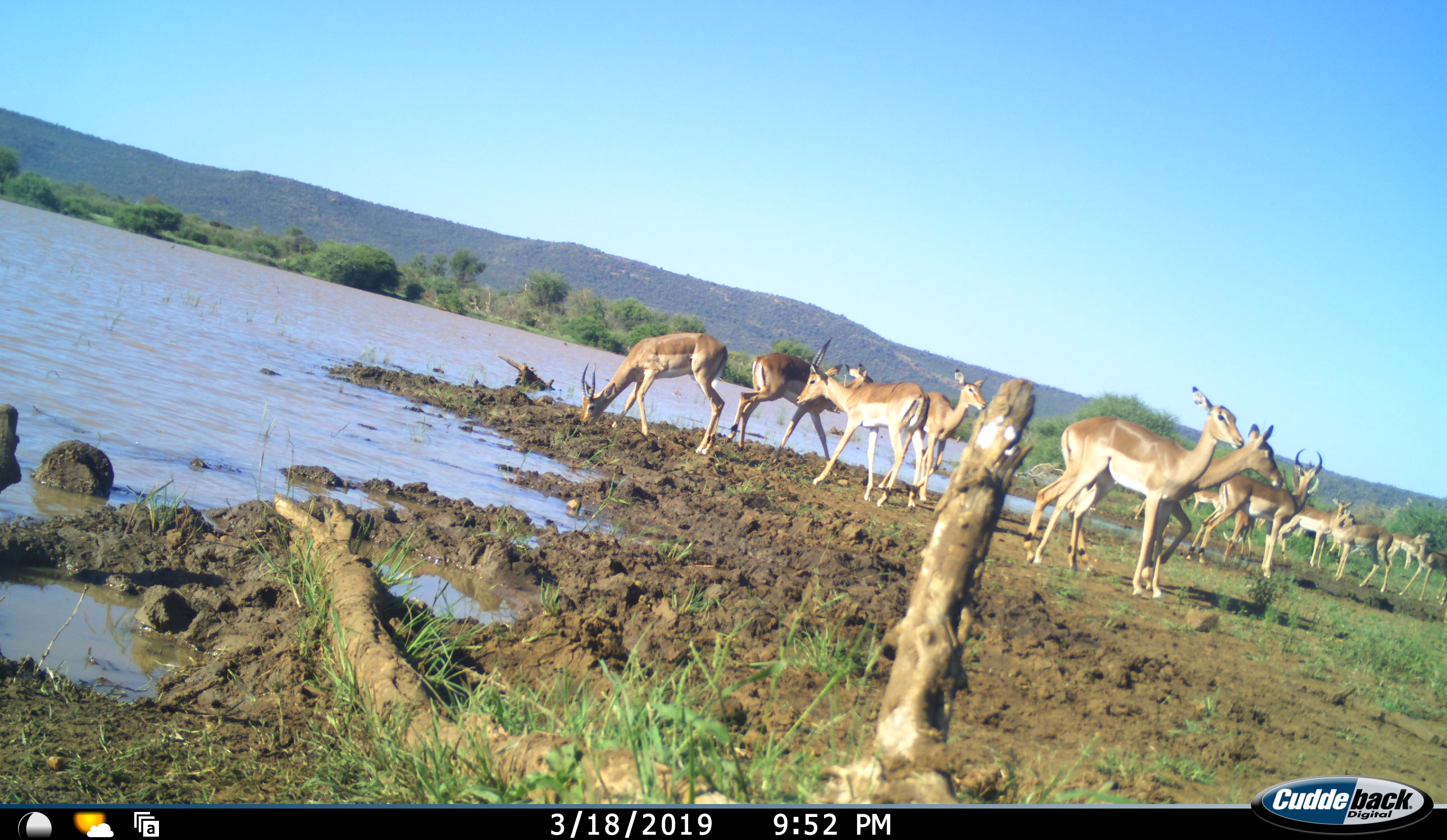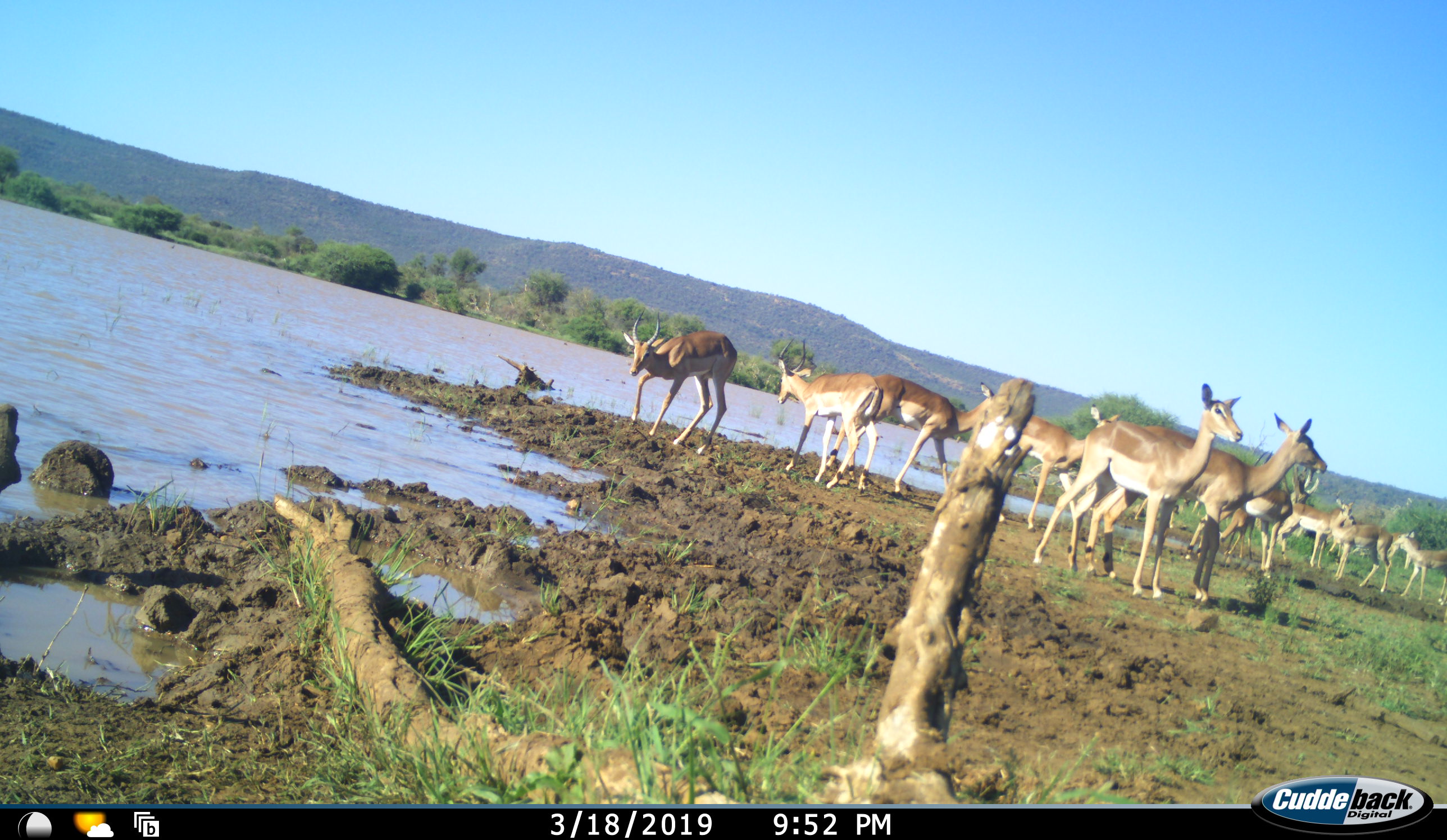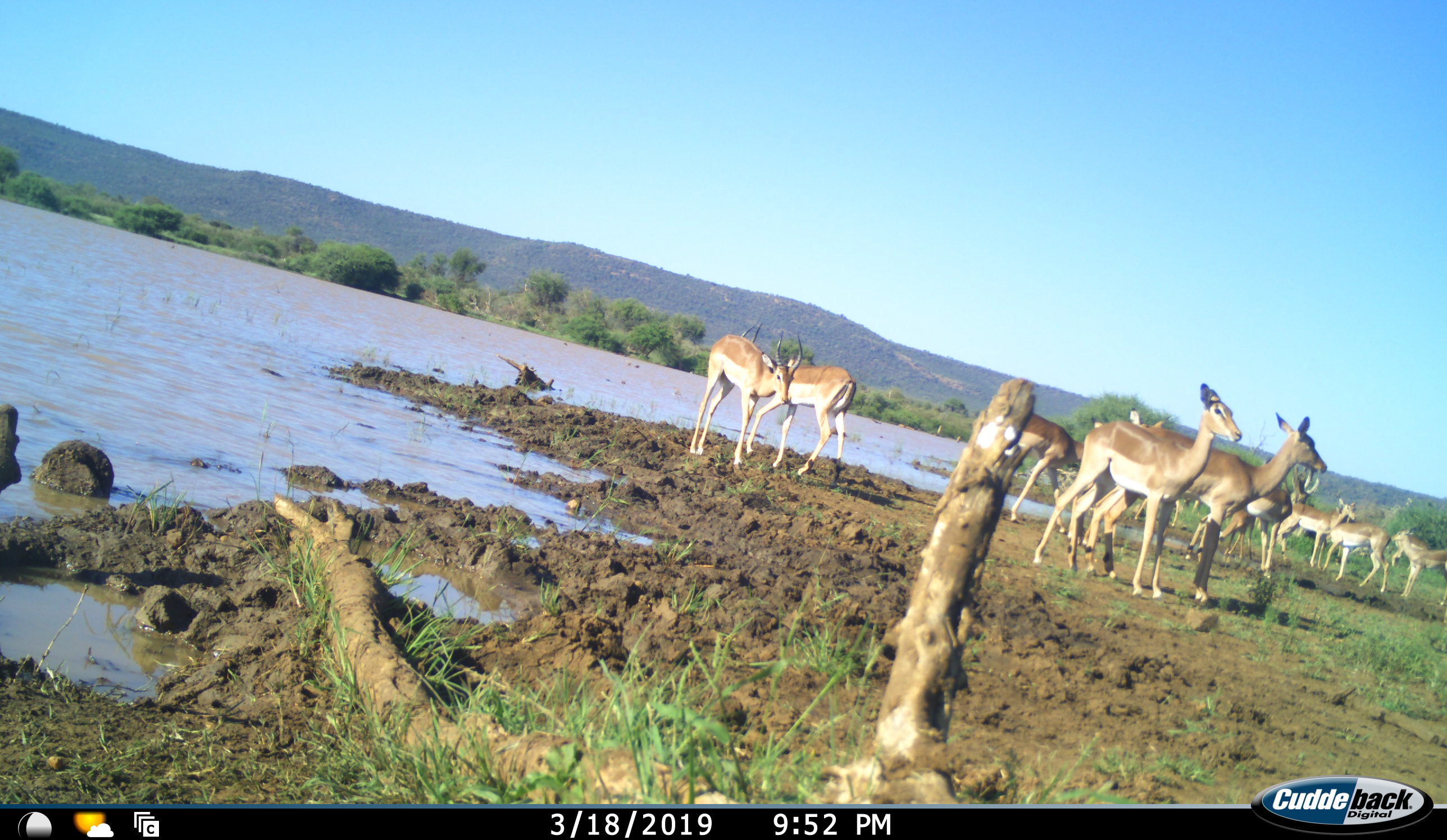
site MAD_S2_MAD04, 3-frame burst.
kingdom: Animalia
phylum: Chordata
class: Mammalia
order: Artiodactyla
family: Bovidae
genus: Aepyceros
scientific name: Aepyceros melampus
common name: impala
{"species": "impala (Aepyceros melampus)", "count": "11-50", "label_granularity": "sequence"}